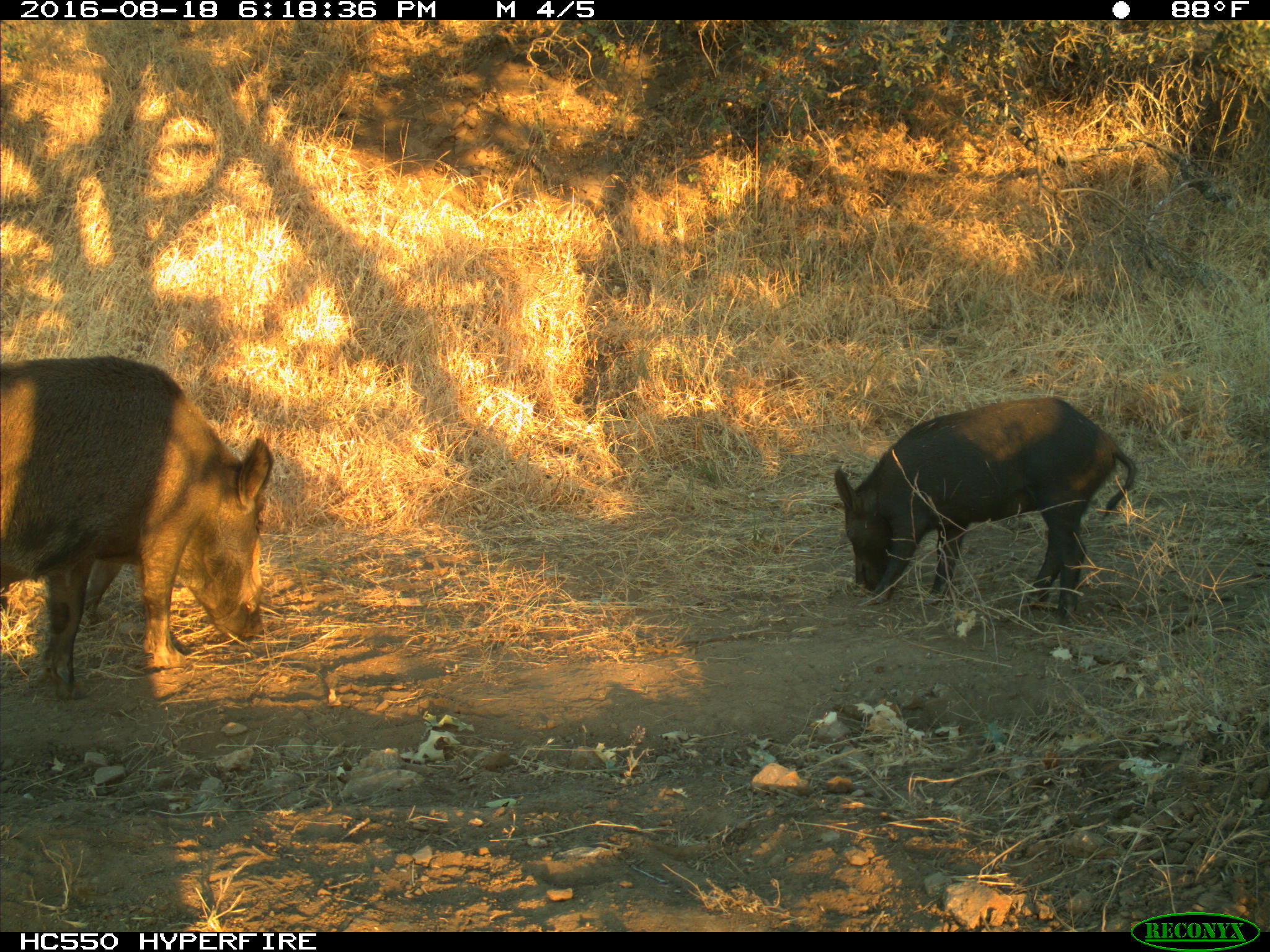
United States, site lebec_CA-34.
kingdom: Animalia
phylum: Chordata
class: Mammalia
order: Artiodactyla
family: Suidae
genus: Sus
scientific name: Sus scrofa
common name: wild boar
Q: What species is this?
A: Sus scrofa (wild boar).